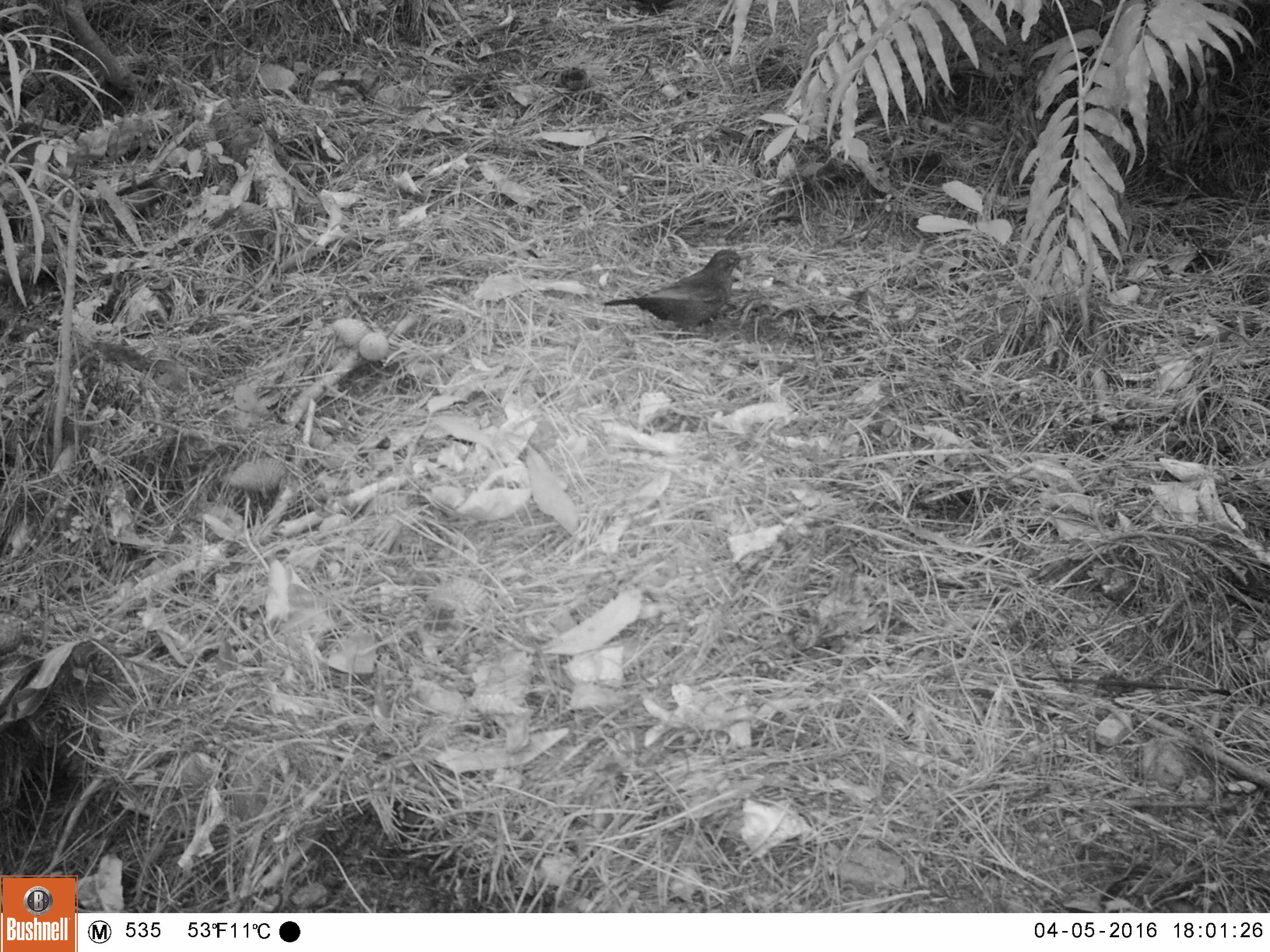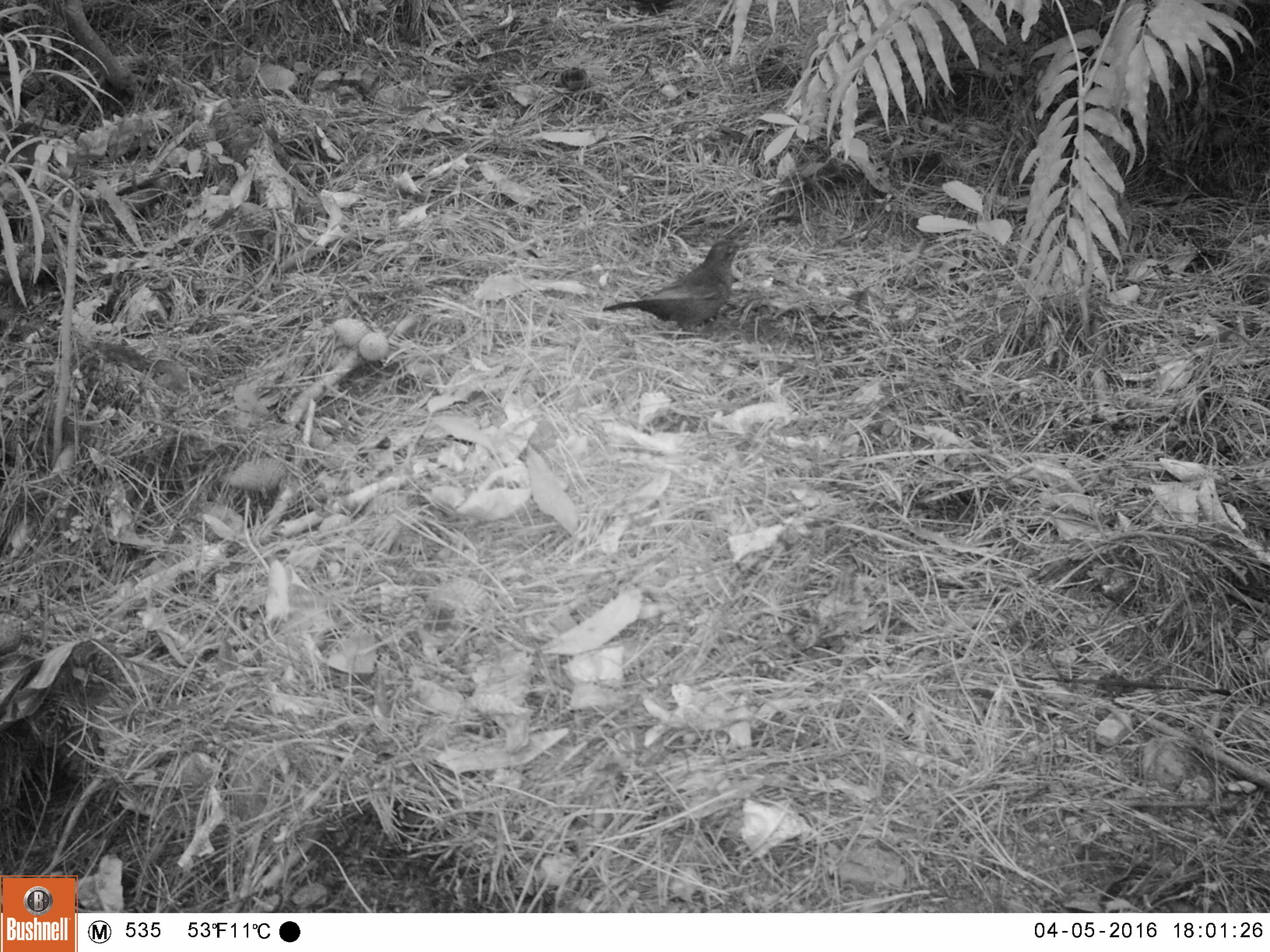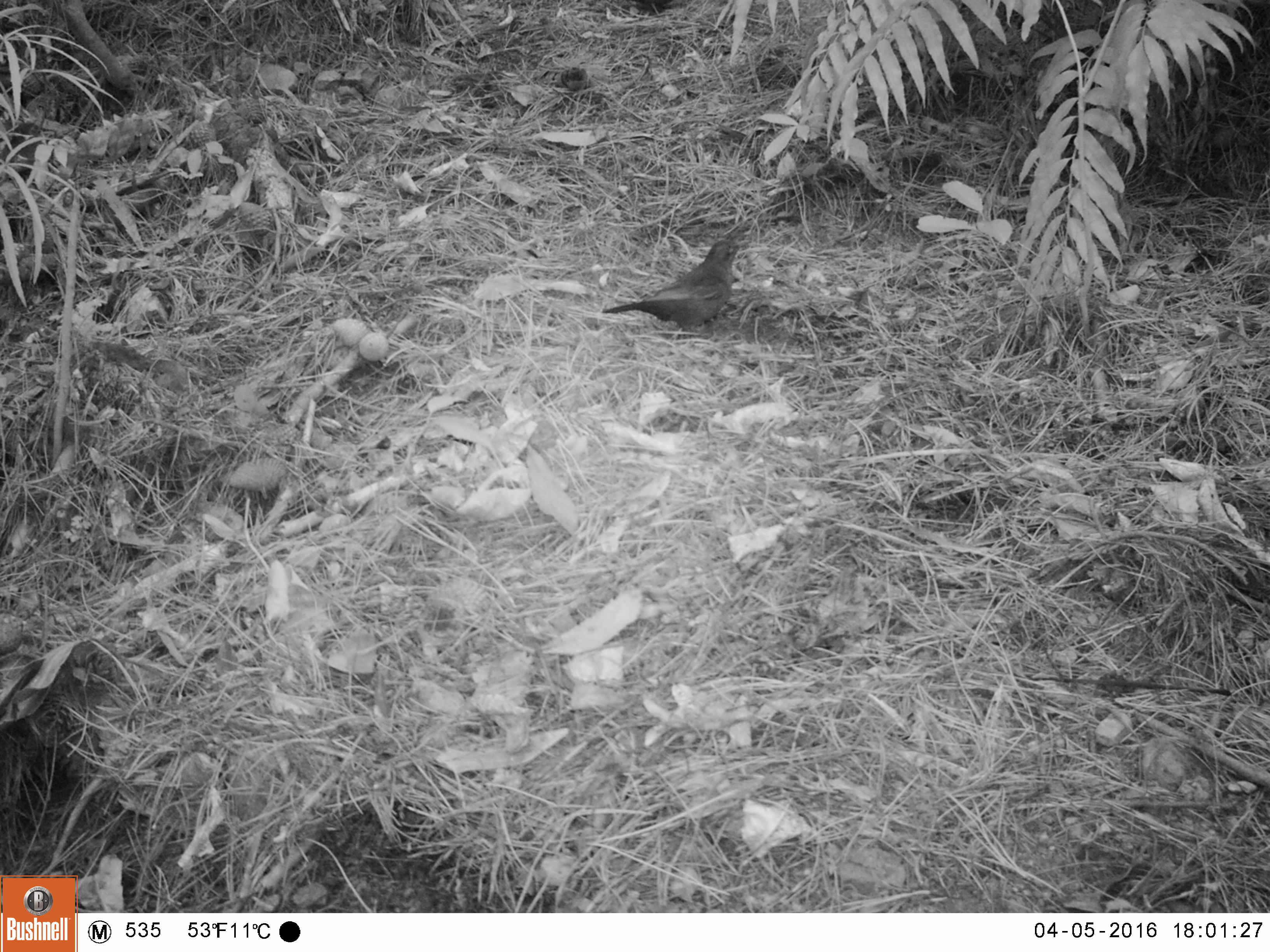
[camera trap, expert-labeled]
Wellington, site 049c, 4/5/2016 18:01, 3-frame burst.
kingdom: Animalia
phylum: Chordata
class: Aves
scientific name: Aves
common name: bird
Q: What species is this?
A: Bird (Aves).